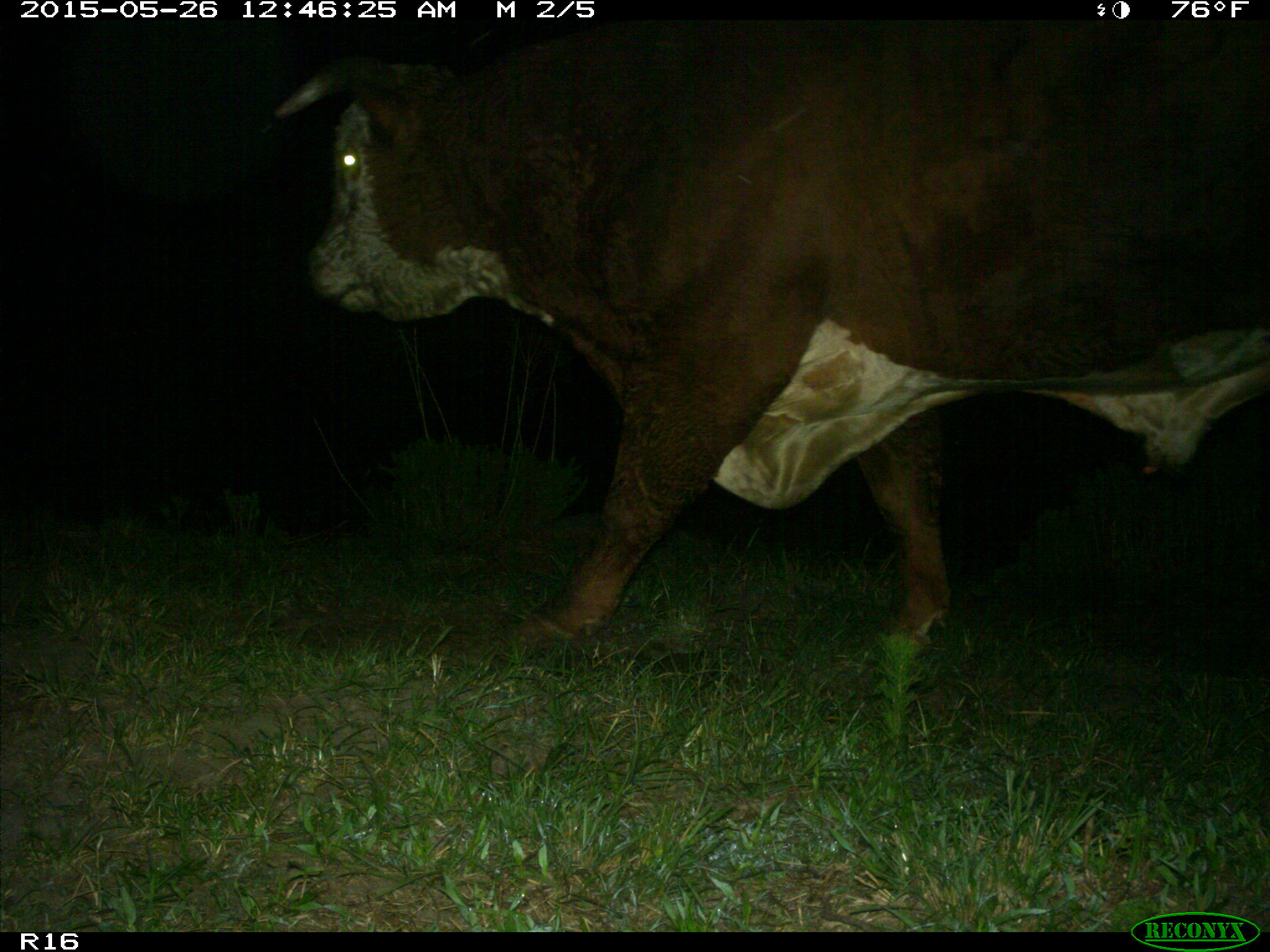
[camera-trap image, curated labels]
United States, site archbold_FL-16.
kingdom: Animalia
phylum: Chordata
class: Mammalia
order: Artiodactyla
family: Bovidae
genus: Bos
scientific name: Bos taurus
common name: domestic cow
Bos taurus (domestic cow).